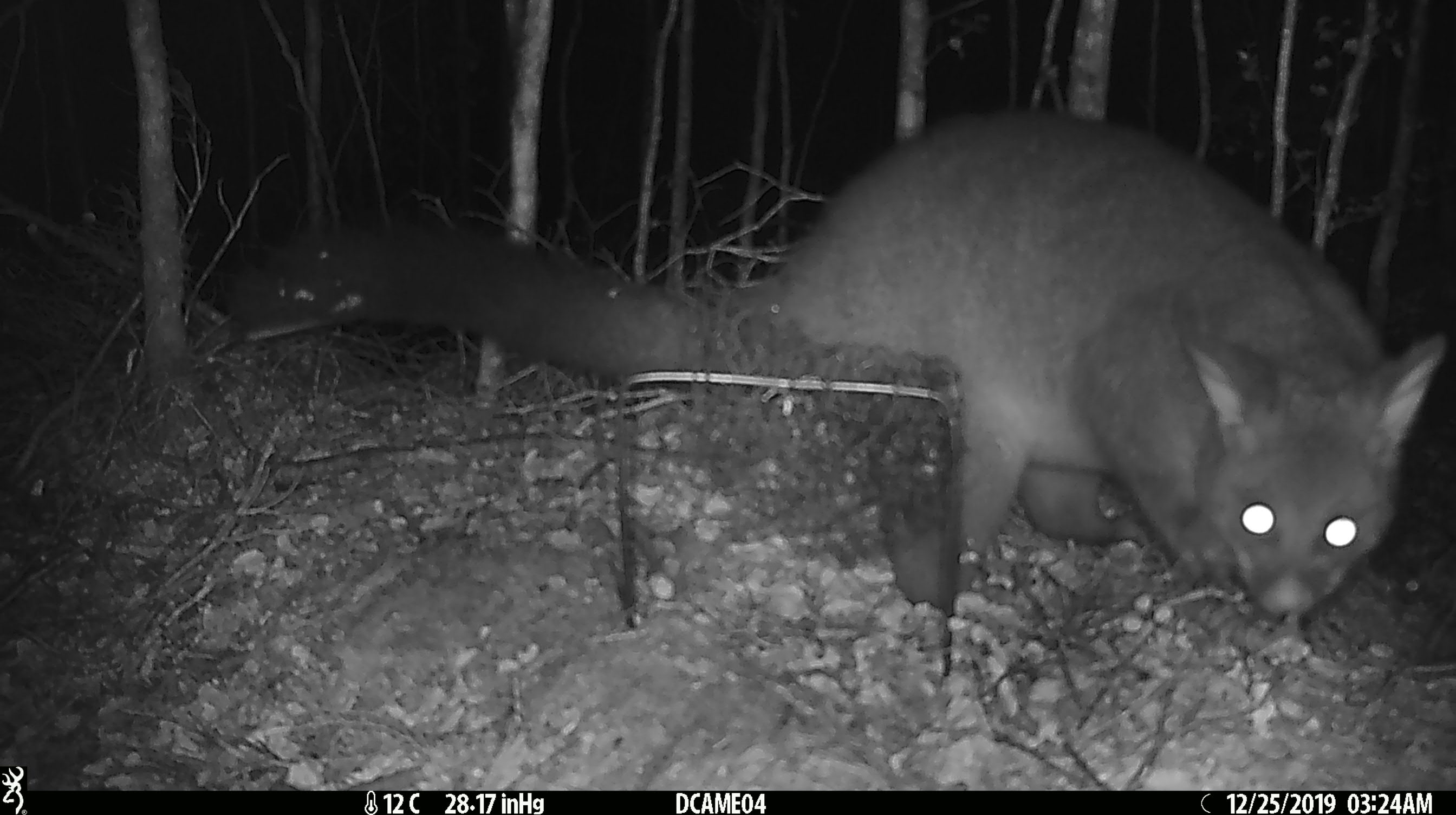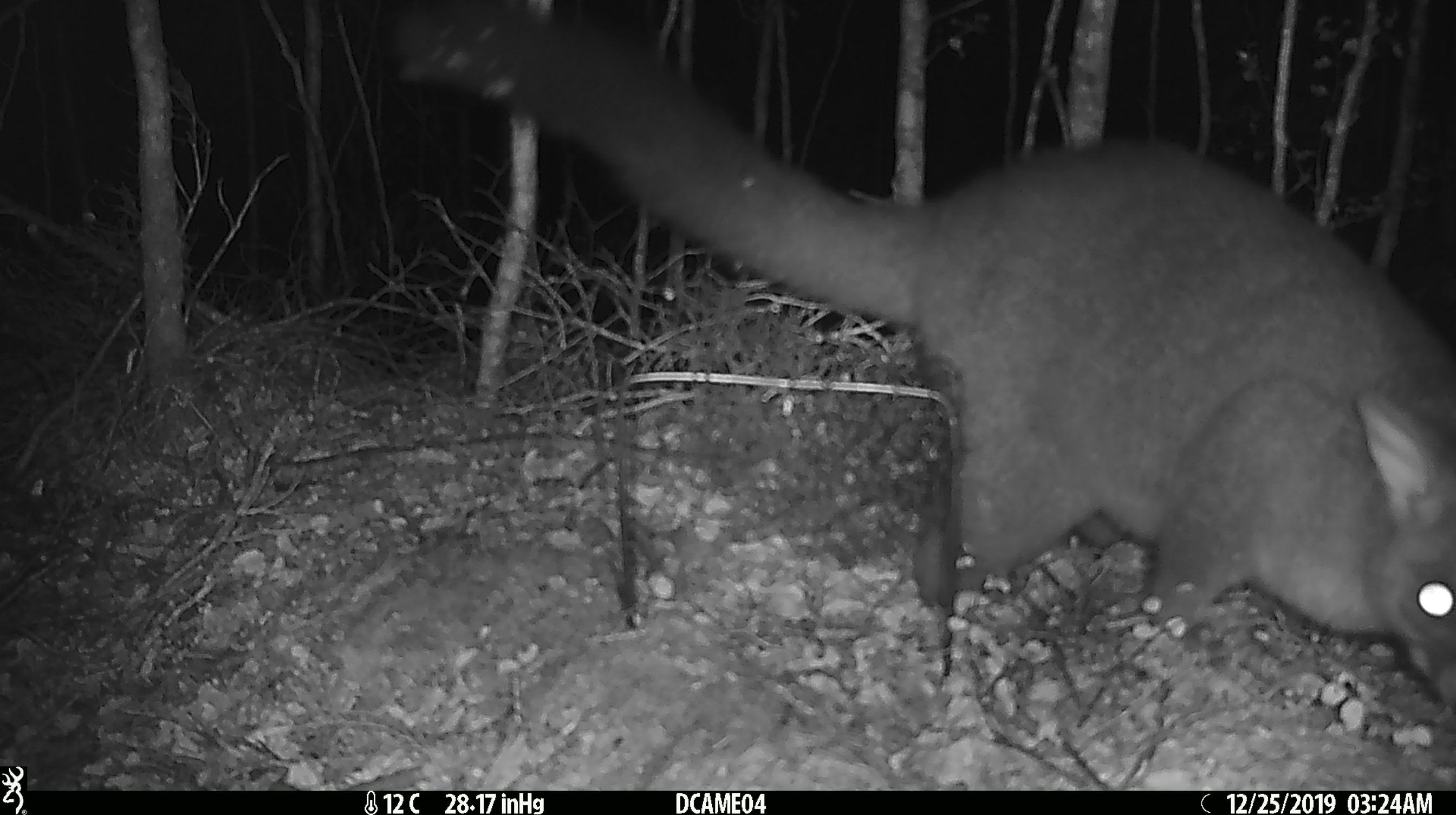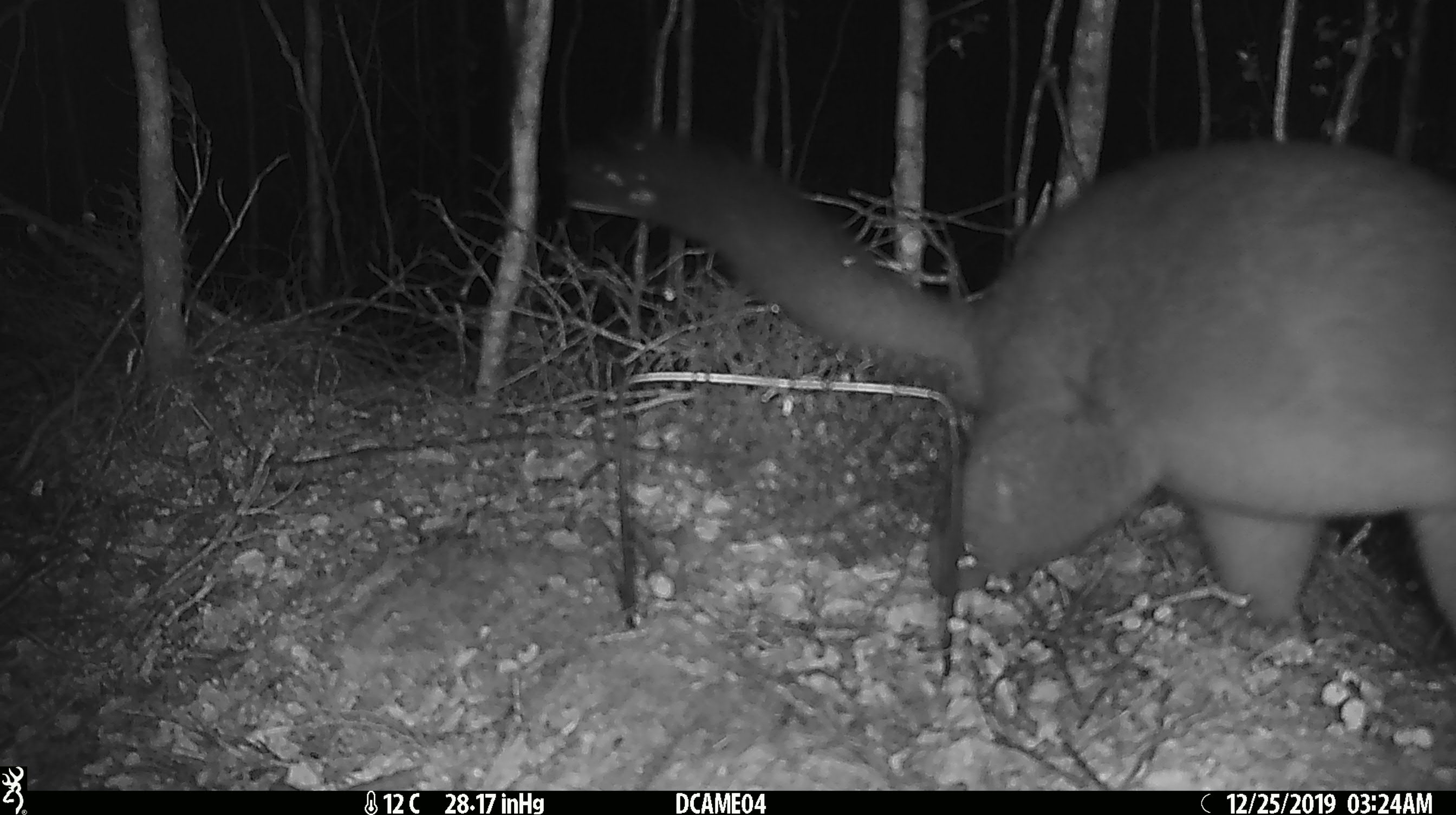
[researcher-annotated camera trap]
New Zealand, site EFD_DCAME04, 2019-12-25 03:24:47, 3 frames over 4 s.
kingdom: Animalia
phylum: Chordata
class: Mammalia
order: Diprotodontia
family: Phalangeridae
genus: Trichosurus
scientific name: Trichosurus vulpecula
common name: common brushtail possum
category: possum